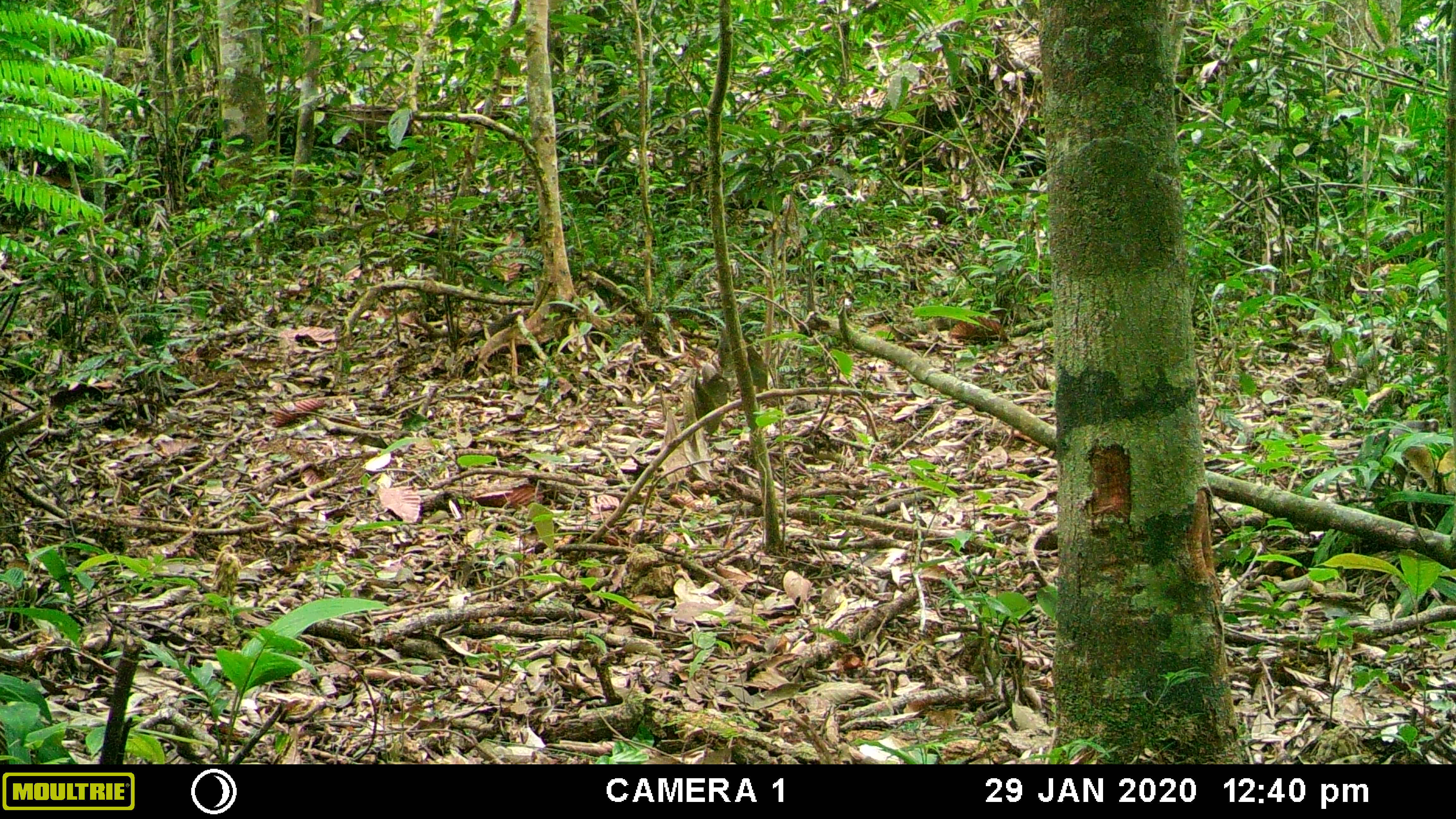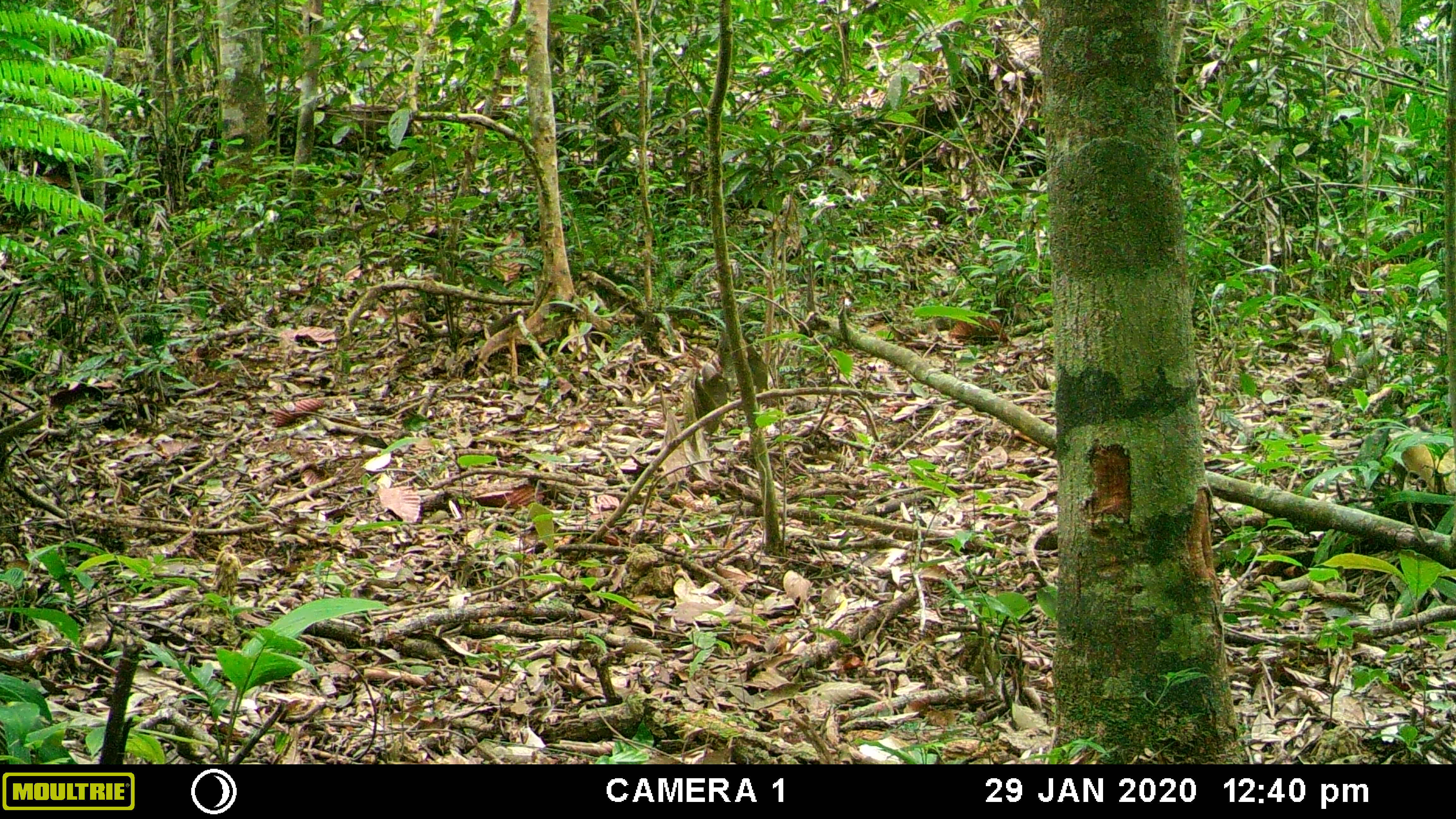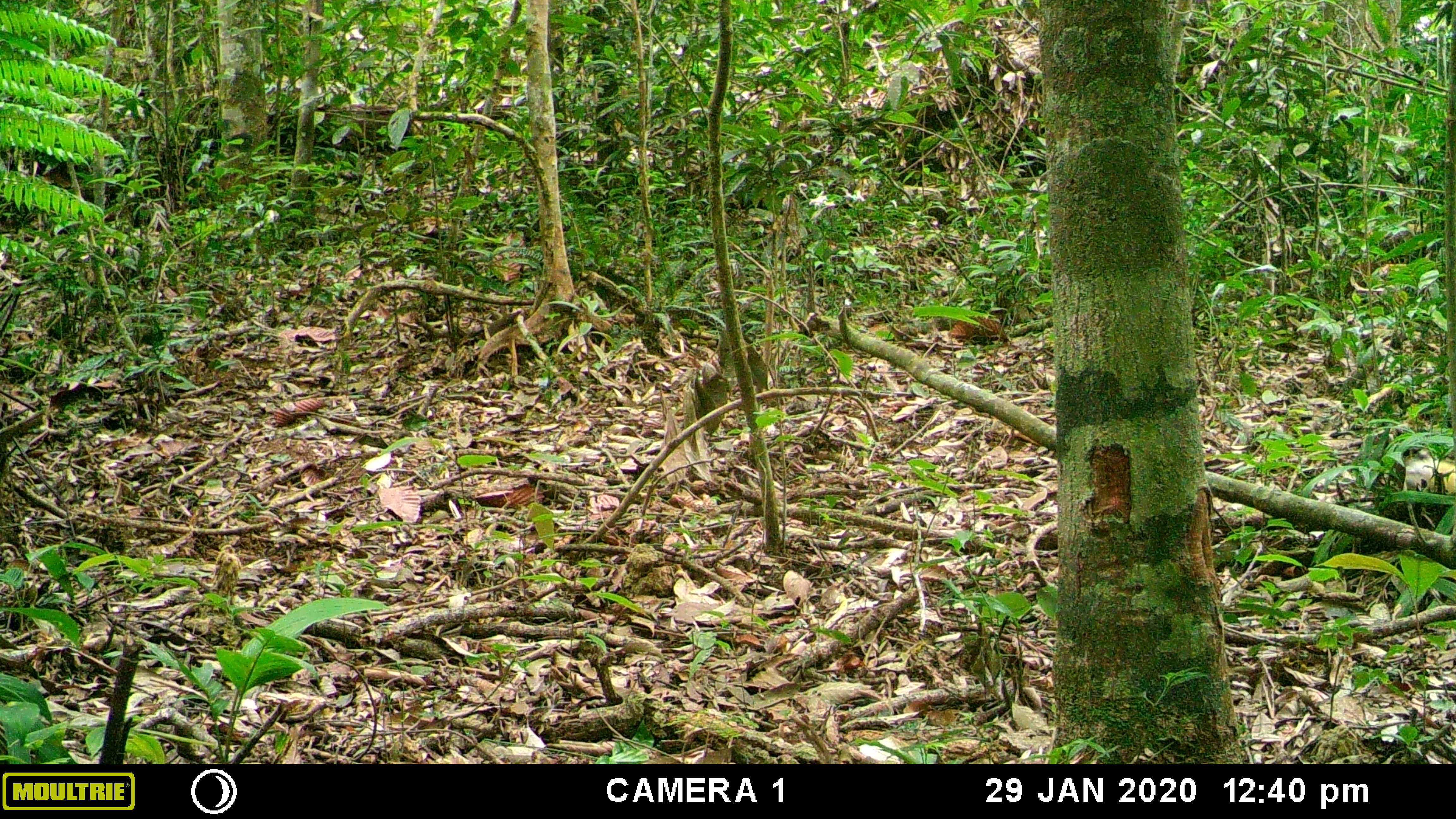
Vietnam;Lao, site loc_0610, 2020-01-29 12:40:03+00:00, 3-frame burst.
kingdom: Animalia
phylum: Chordata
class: Mammalia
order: Carnivora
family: Mustelidae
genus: Martes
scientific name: Martes flavigula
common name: yellow-throated marten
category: yellow throated marten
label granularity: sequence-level